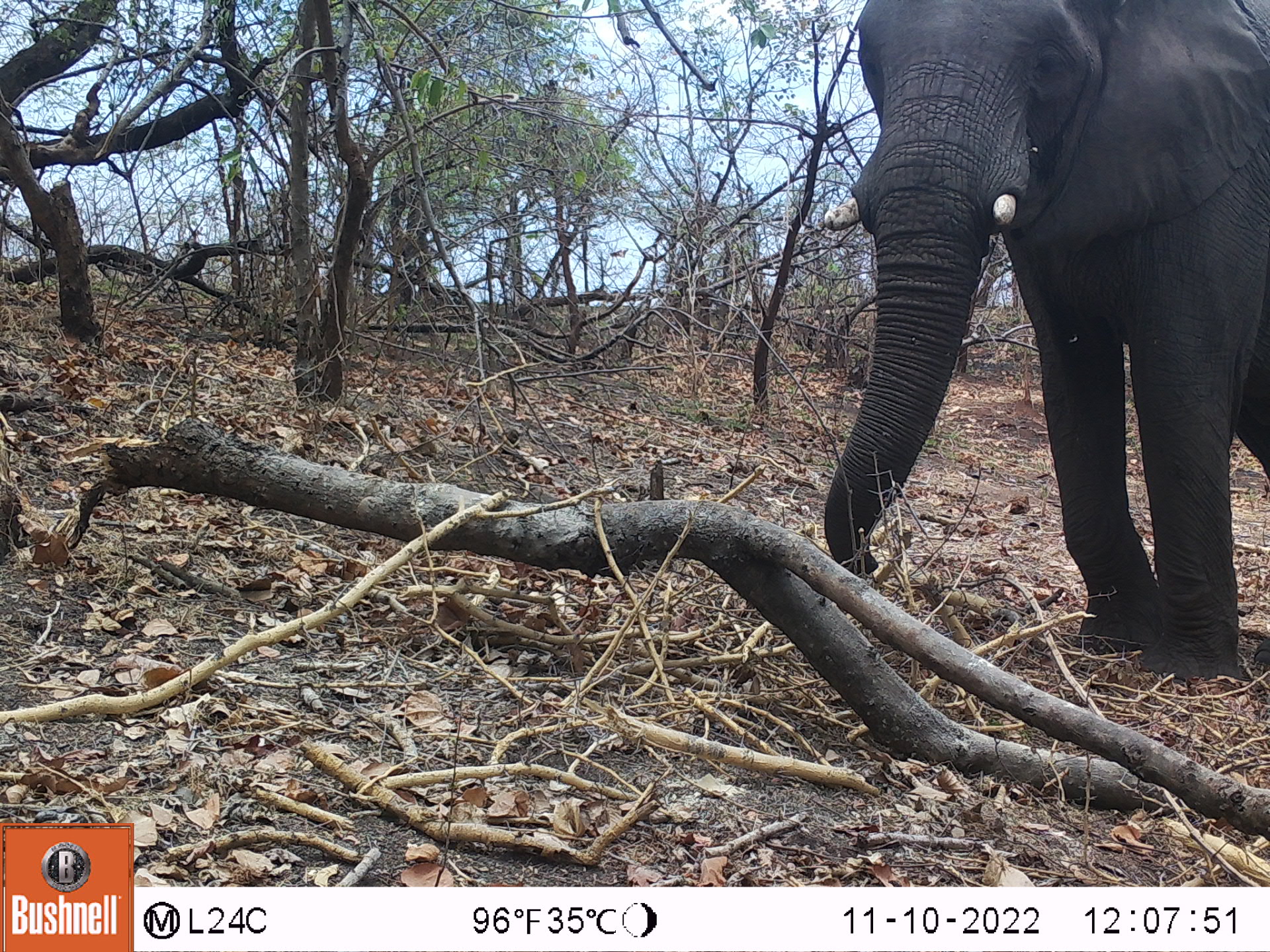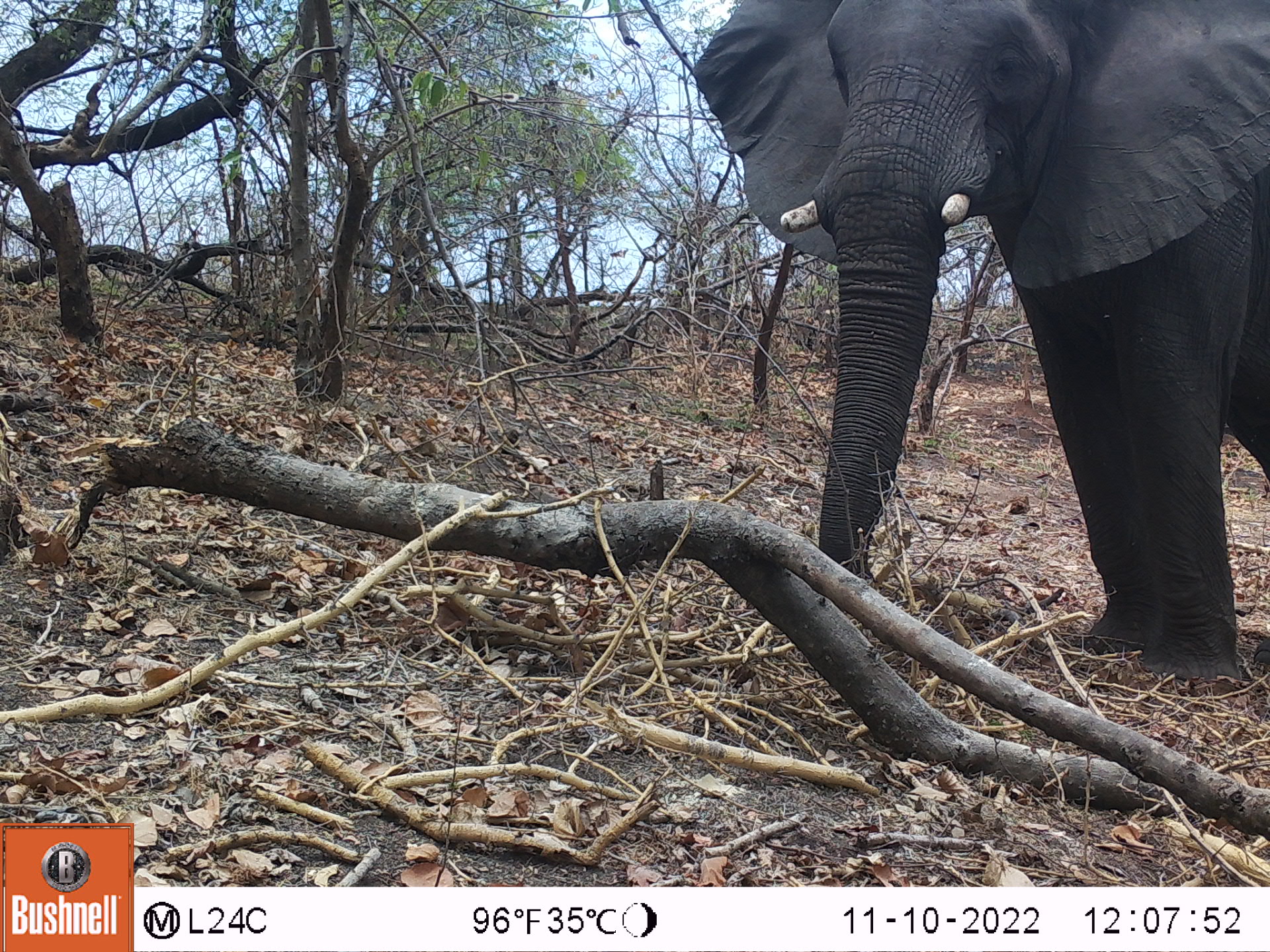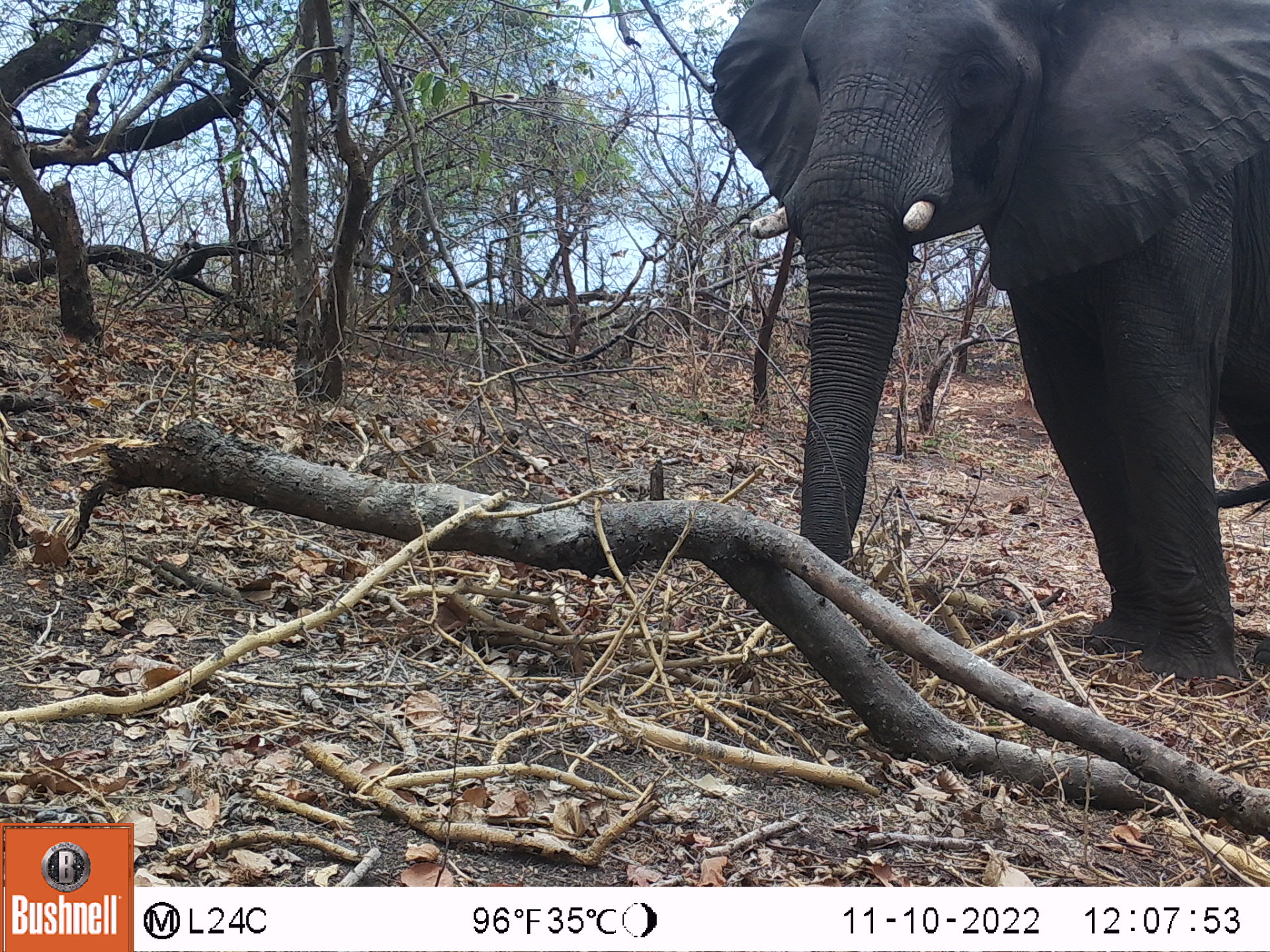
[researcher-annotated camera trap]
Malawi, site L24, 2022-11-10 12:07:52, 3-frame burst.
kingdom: Animalia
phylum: Chordata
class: Mammalia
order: Proboscidea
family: Elephantidae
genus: Loxodonta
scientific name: Loxodonta africana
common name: african savanna elephant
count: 1